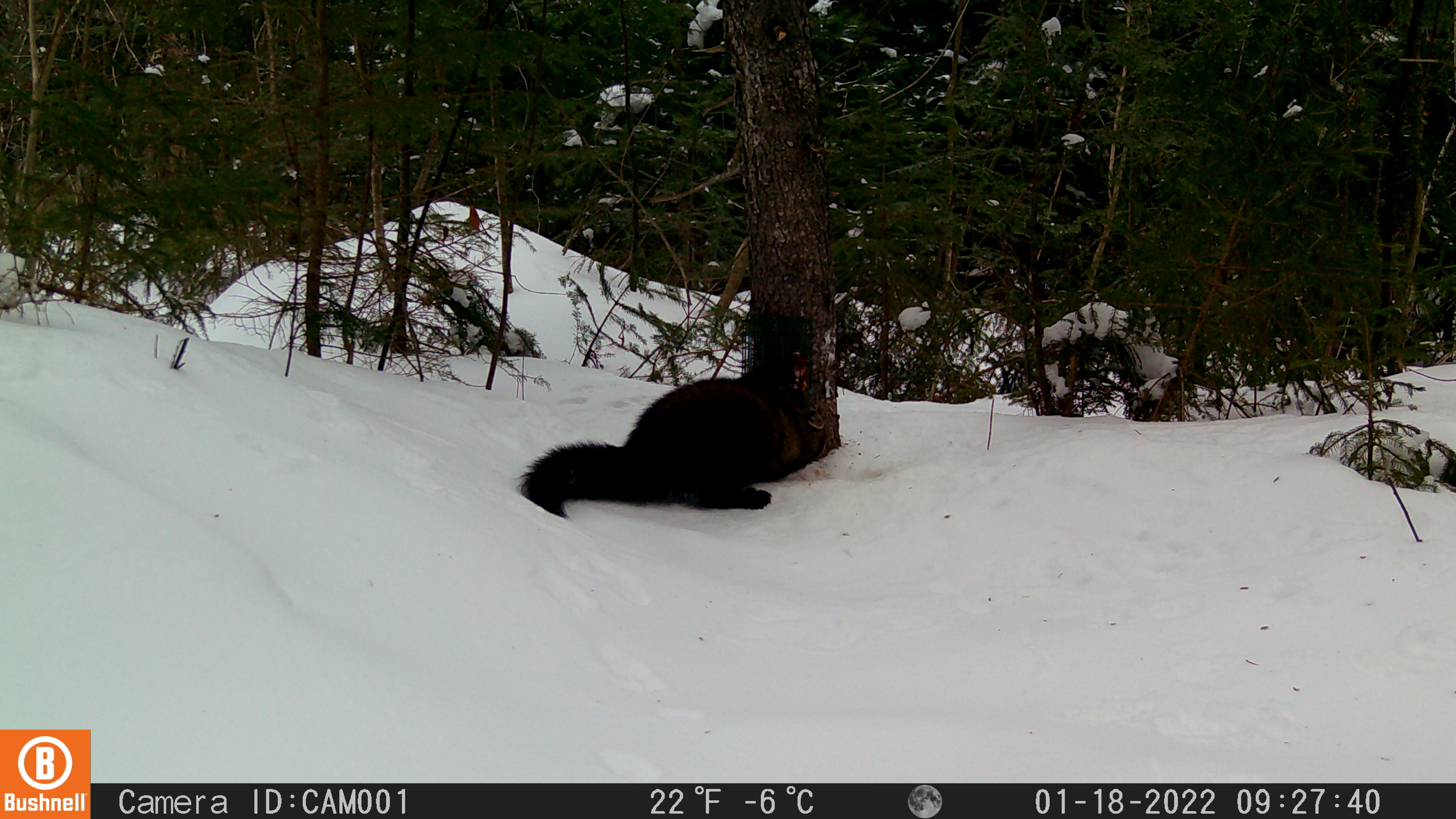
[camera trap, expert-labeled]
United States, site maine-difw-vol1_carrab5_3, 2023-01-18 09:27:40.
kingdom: Animalia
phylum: Chordata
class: Mammalia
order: Carnivora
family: Mustelidae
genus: Pekania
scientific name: Pekania pennanti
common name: fisher